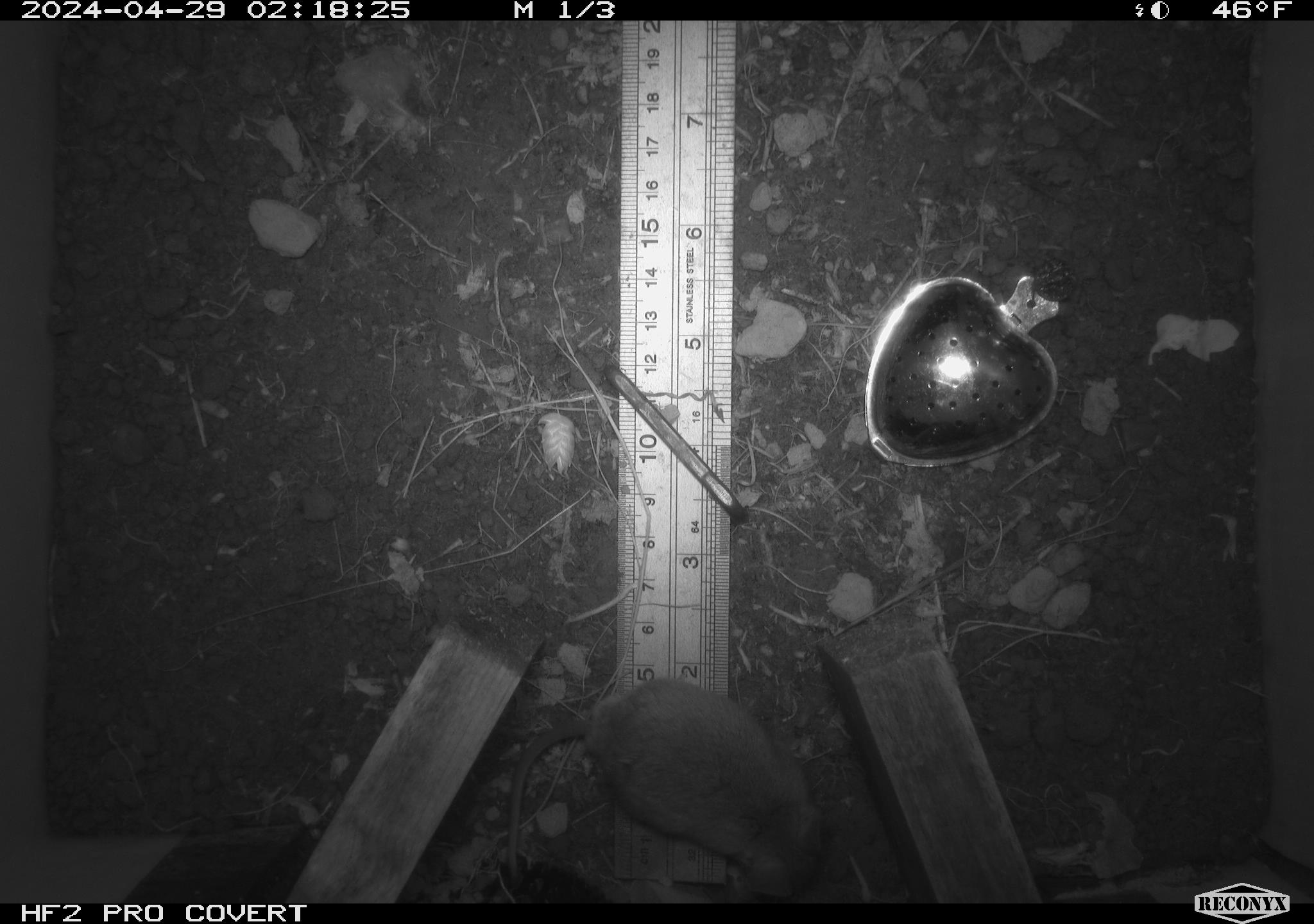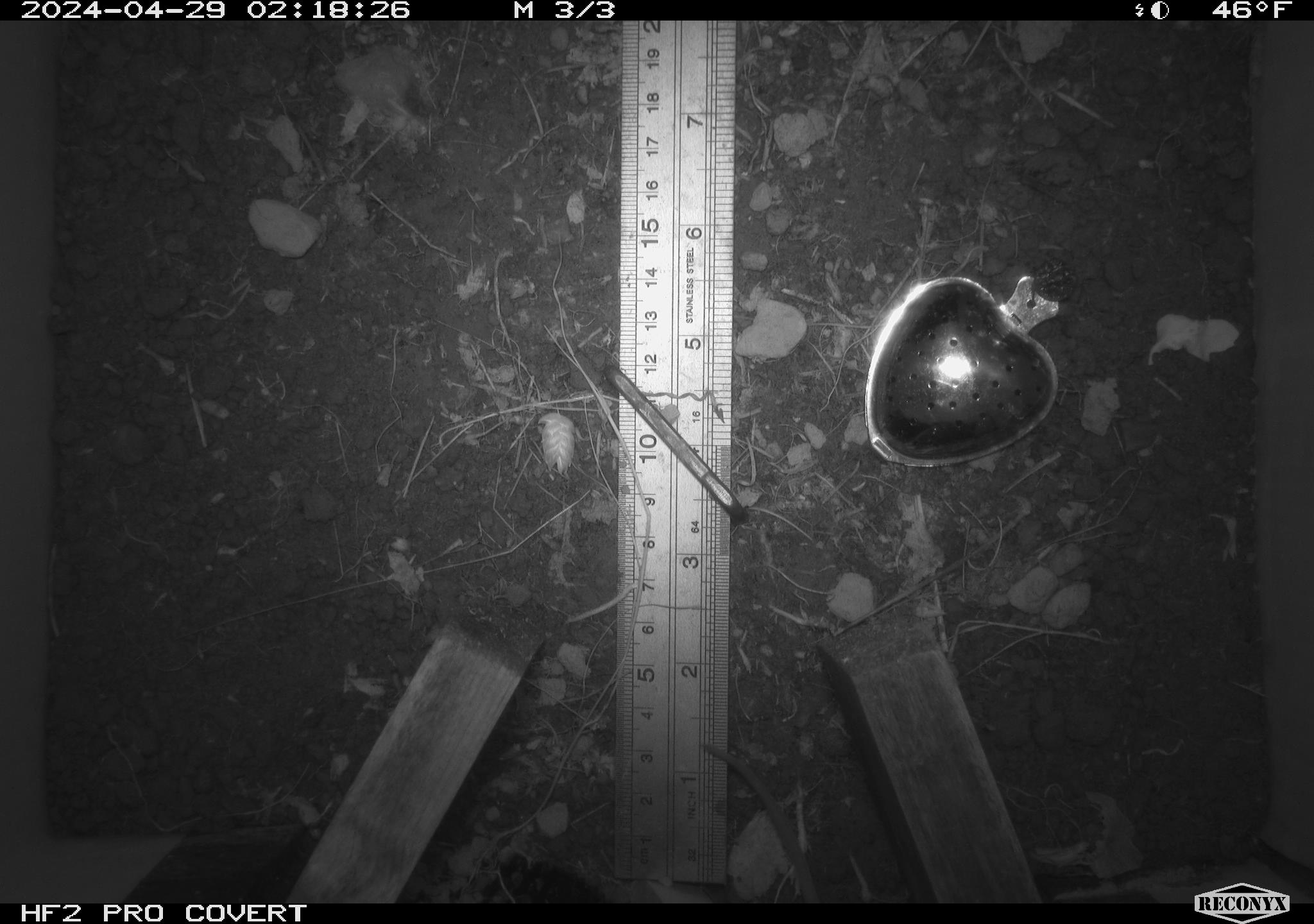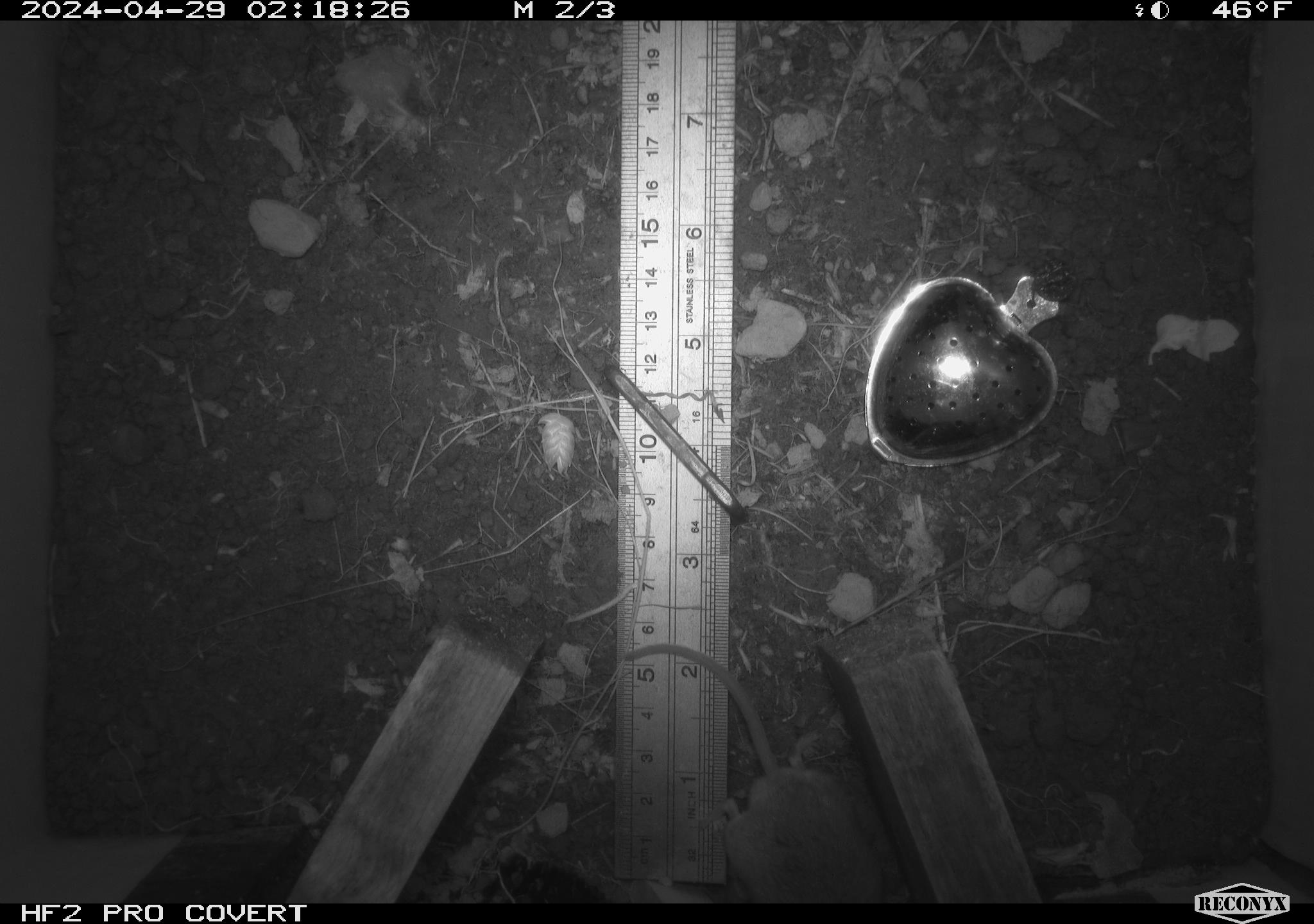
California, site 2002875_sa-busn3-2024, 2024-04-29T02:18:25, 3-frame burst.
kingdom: Animalia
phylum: Chordata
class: Mammalia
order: Rodentia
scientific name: Rodentia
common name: mouse species